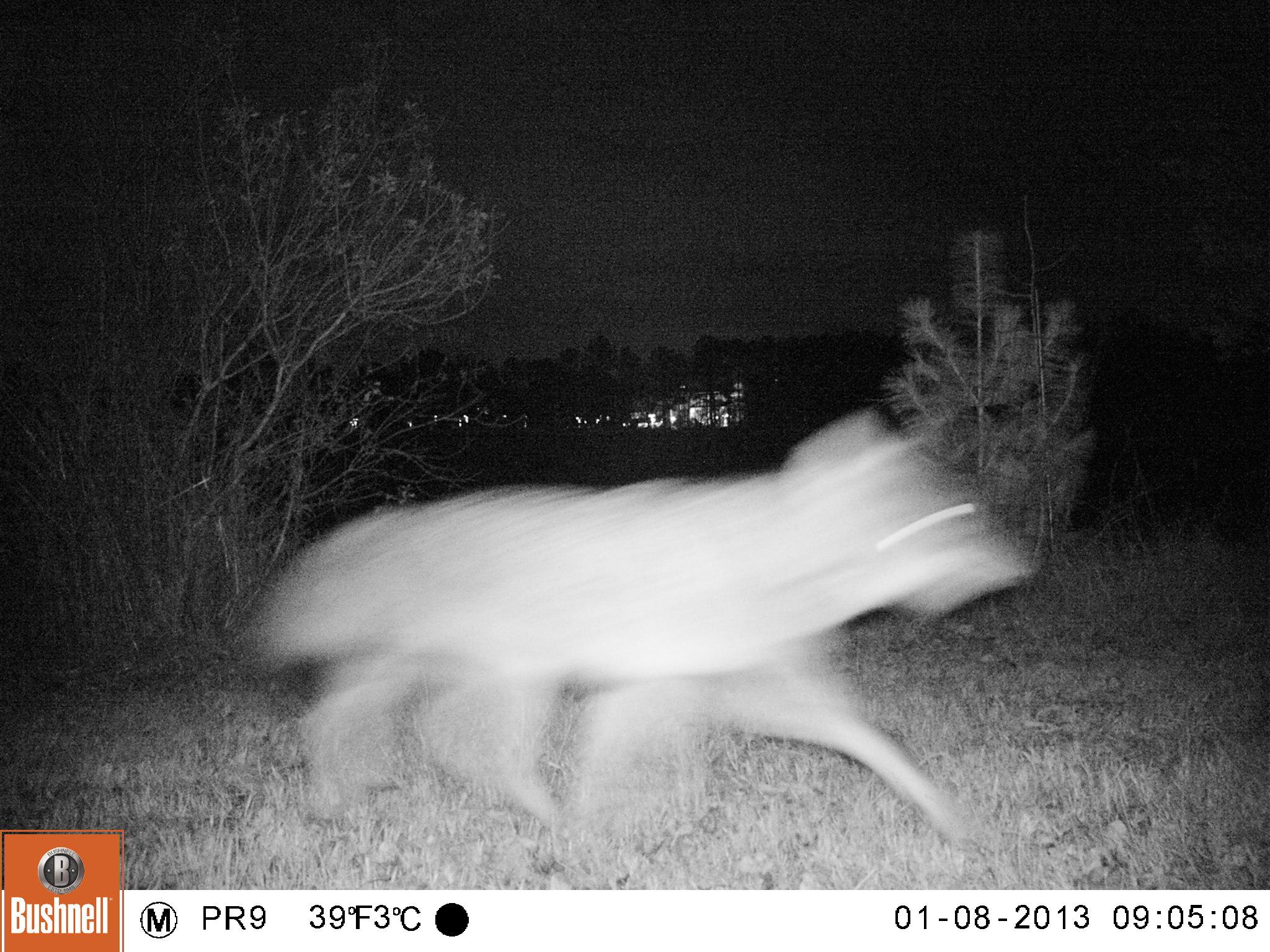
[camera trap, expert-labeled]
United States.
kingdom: Animalia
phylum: Chordata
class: Mammalia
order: Carnivora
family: Canidae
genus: Canis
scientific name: Canis latrans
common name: coyote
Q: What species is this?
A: Coyote (Canis latrans).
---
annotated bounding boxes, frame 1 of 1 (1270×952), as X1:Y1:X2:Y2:
Coyote: 215:407:1064:858